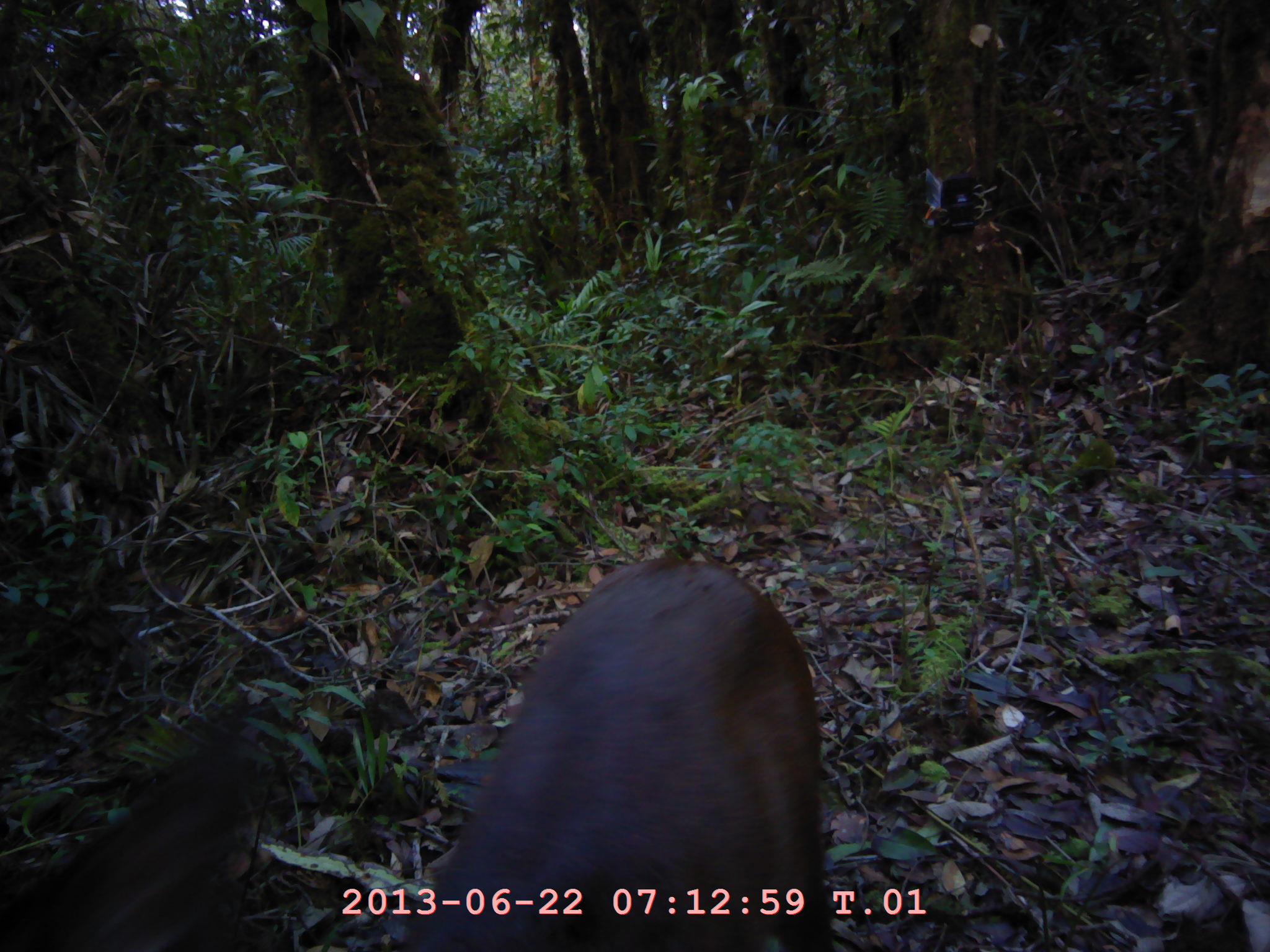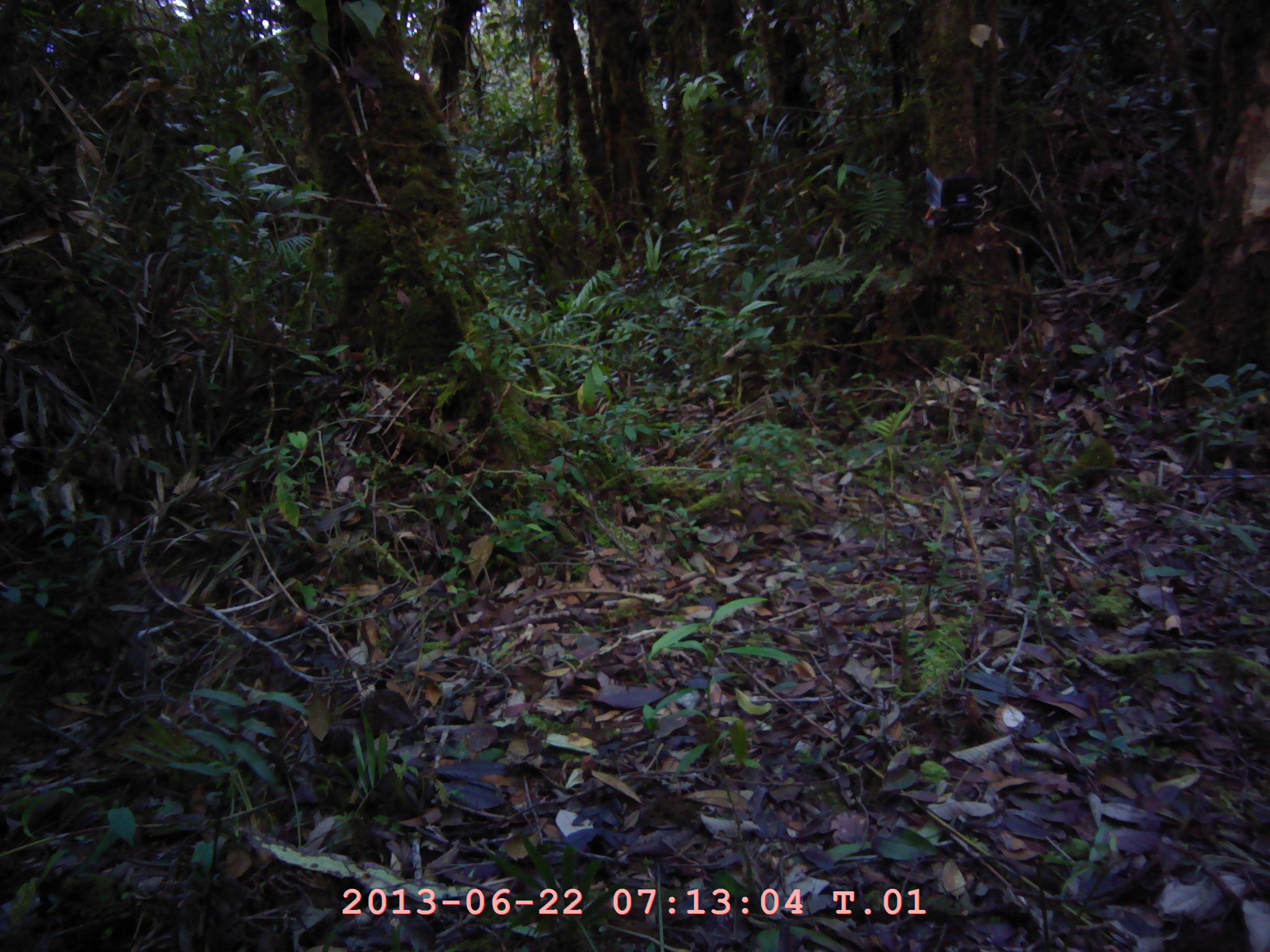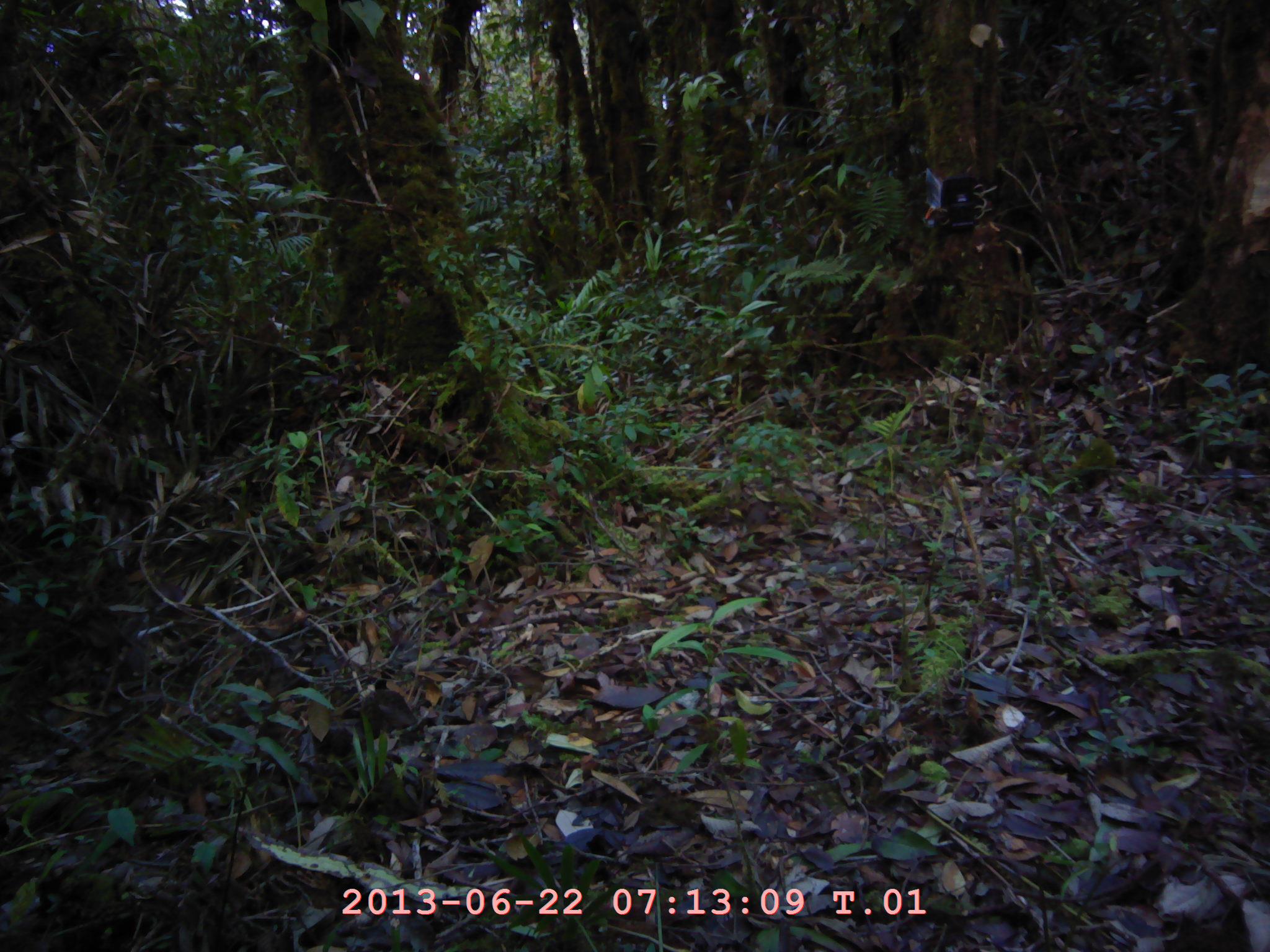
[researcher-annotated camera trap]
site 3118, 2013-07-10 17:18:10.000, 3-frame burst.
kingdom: Animalia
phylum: Chordata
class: Mammalia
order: Artiodactyla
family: Cervidae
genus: Muntiacus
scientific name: Muntiacus muntjak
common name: southern red muntjac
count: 1